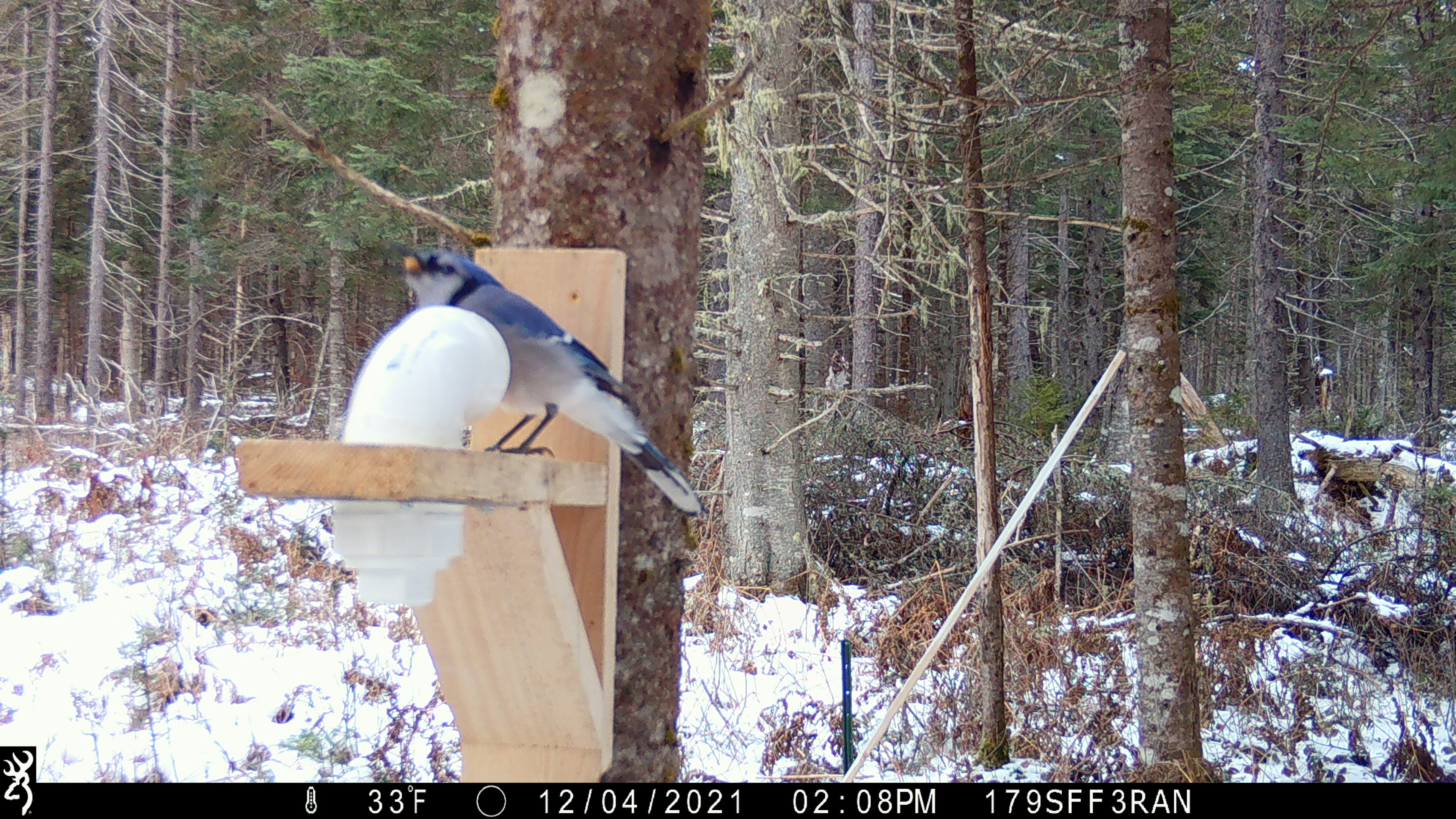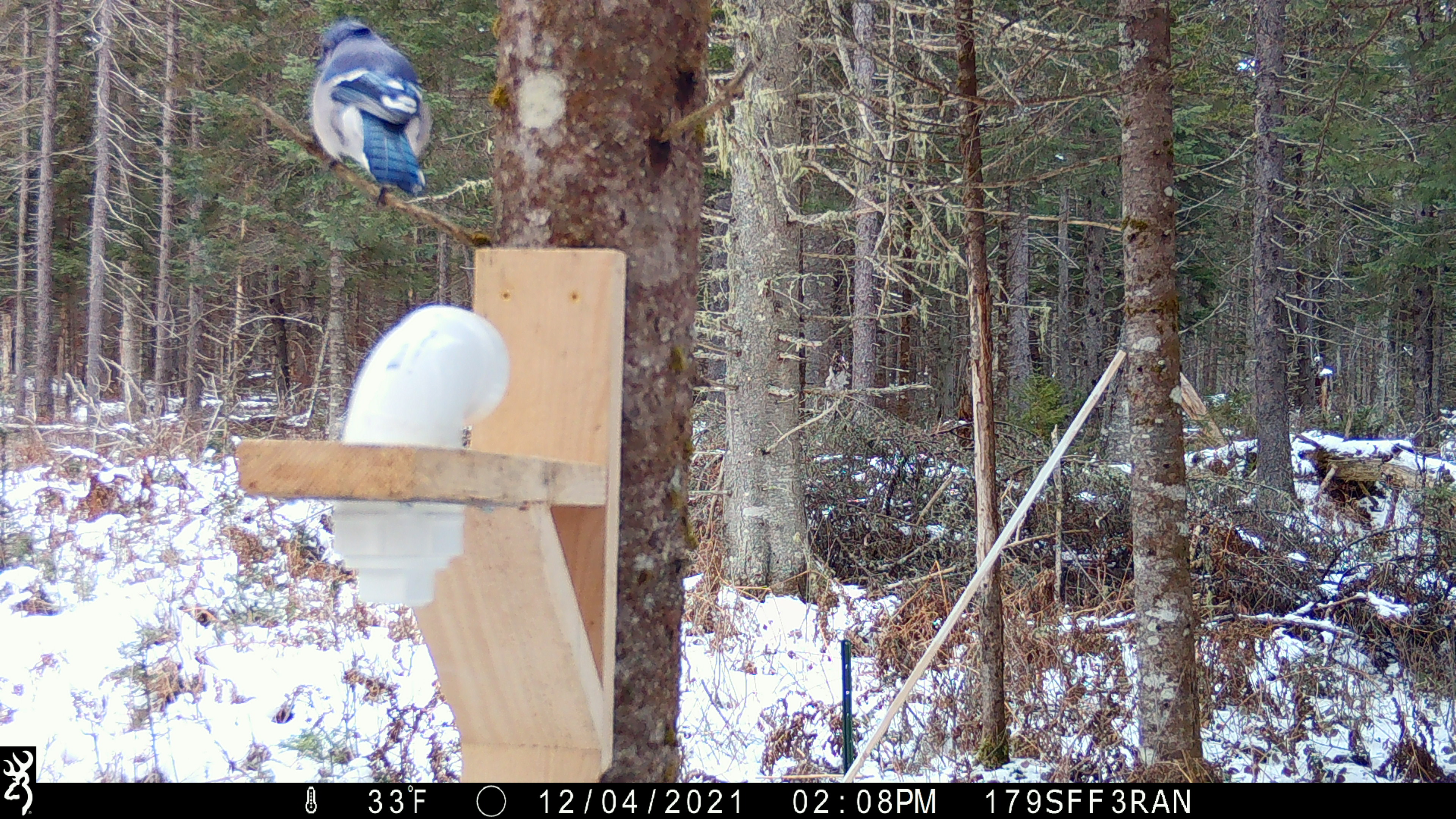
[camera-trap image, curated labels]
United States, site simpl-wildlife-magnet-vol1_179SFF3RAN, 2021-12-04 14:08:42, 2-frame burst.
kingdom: Animalia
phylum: Chordata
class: Aves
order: Passeriformes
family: Corvidae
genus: Cyanocitta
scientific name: Cyanocitta cristata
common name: blue jay